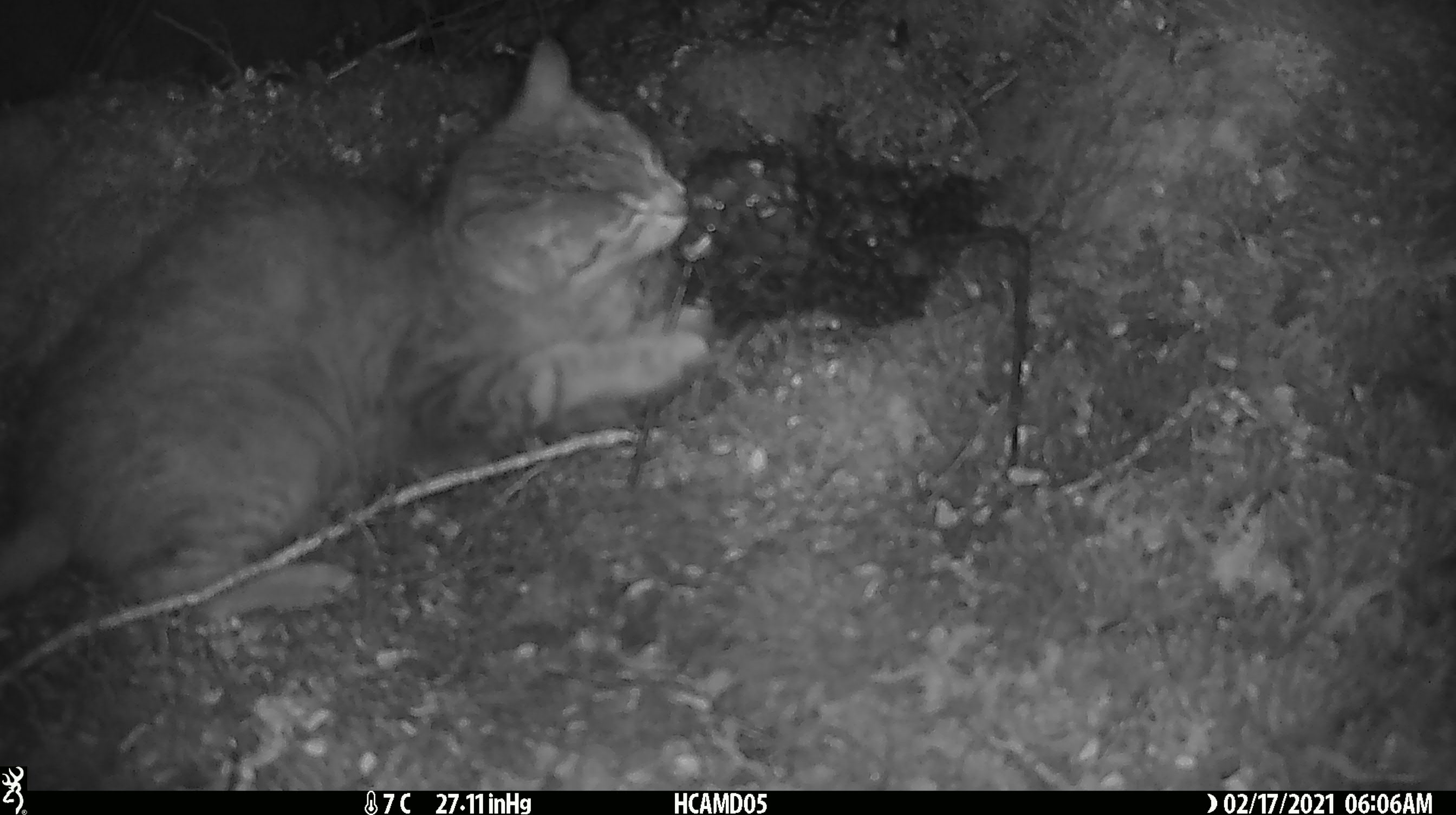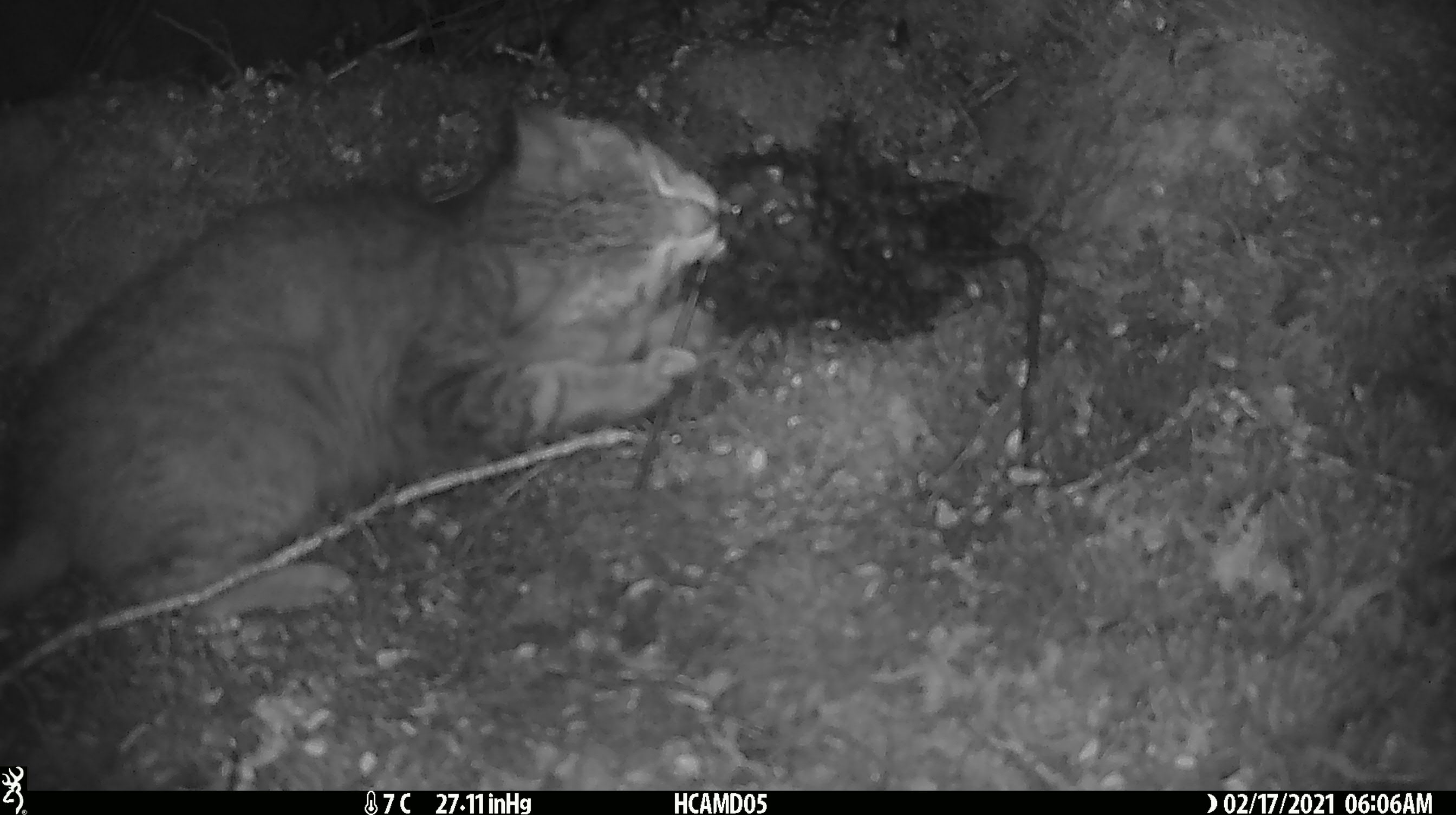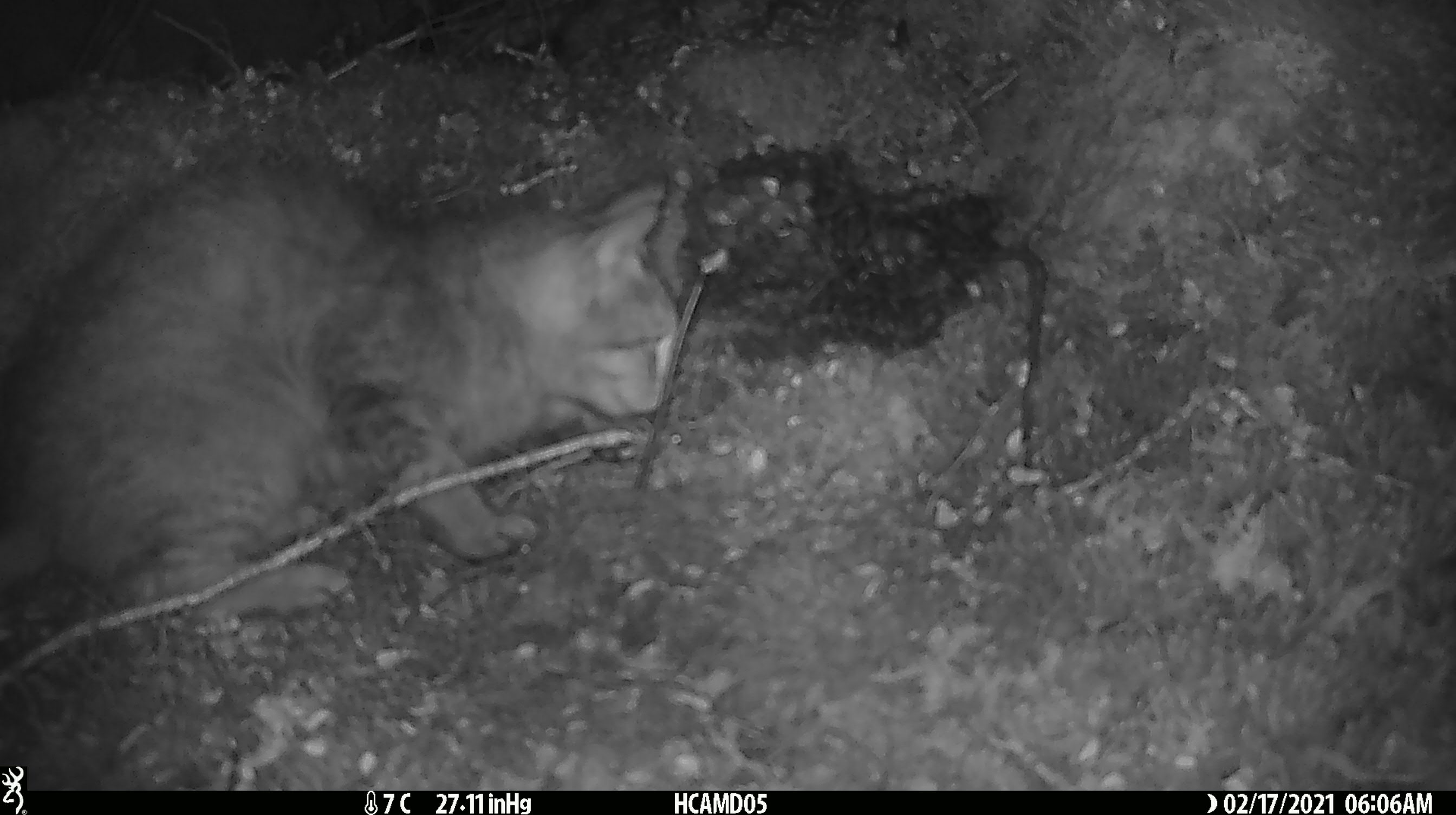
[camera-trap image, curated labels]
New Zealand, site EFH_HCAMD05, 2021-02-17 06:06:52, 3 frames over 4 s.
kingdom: Animalia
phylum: Chordata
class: Mammalia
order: Carnivora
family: Felidae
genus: Felis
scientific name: Felis catus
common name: domestic cat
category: cat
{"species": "cat (domestic cat) (Felis catus)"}